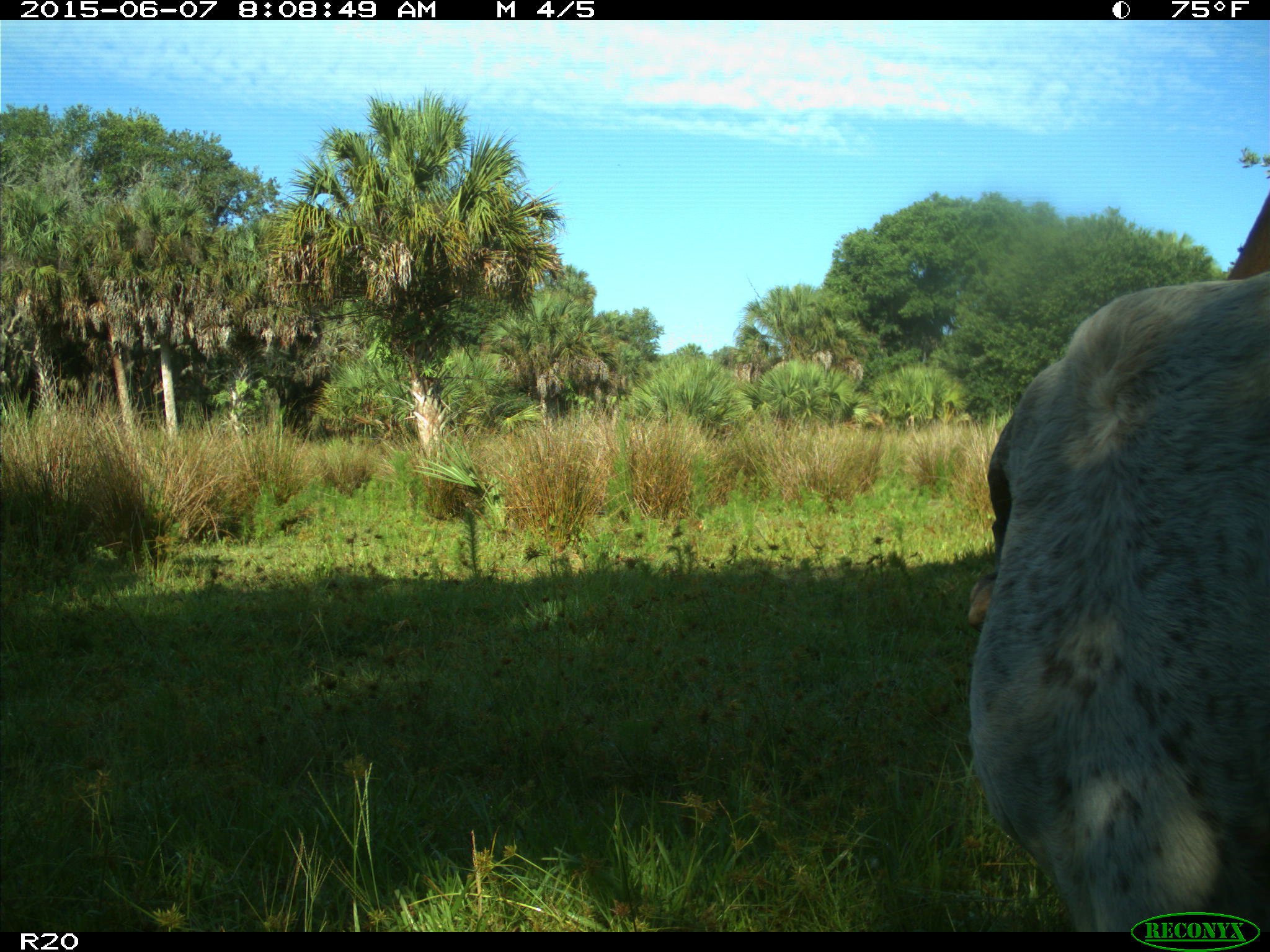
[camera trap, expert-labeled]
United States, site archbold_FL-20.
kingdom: Animalia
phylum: Chordata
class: Mammalia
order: Artiodactyla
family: Bovidae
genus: Bos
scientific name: Bos taurus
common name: domestic cow